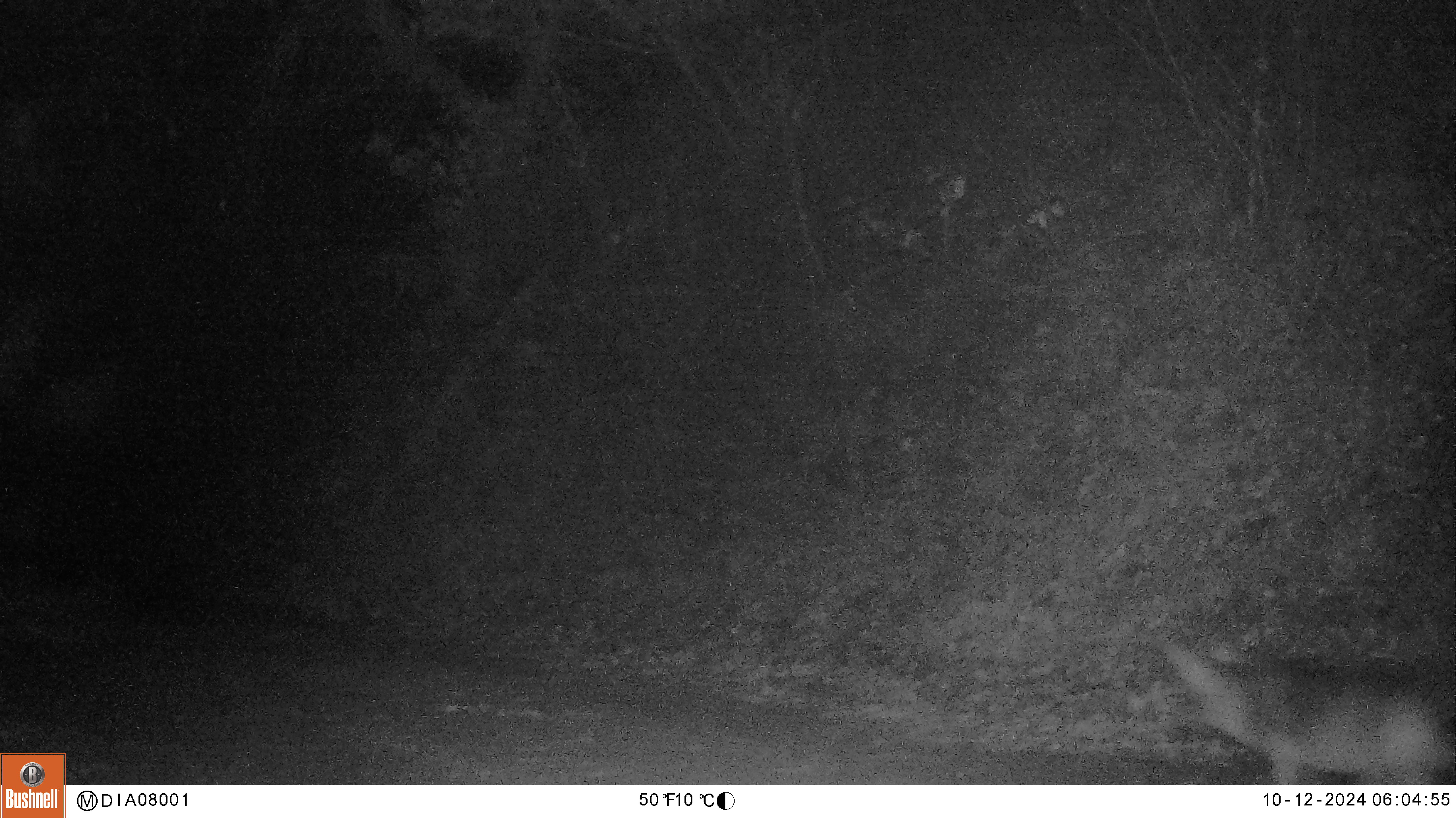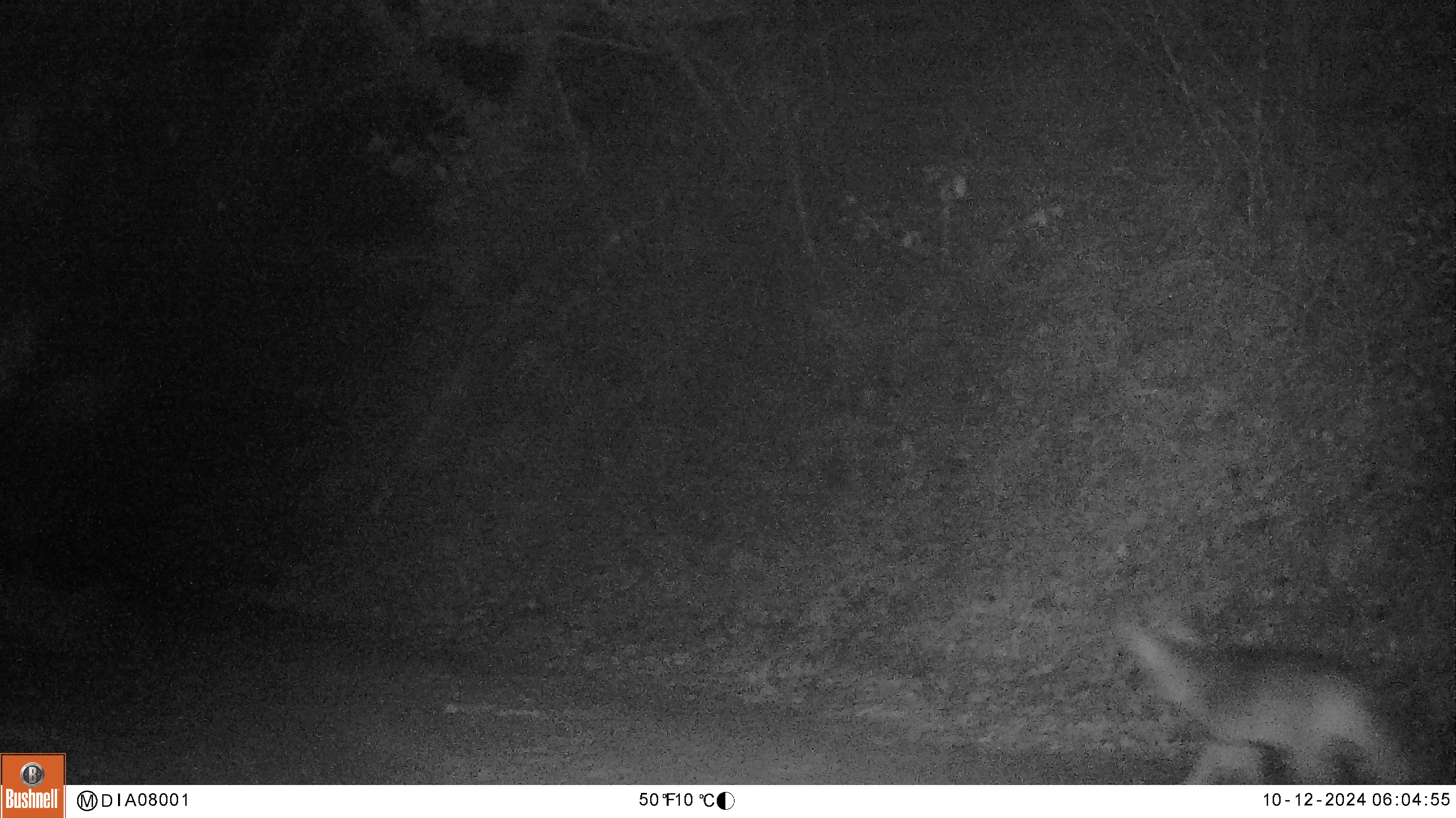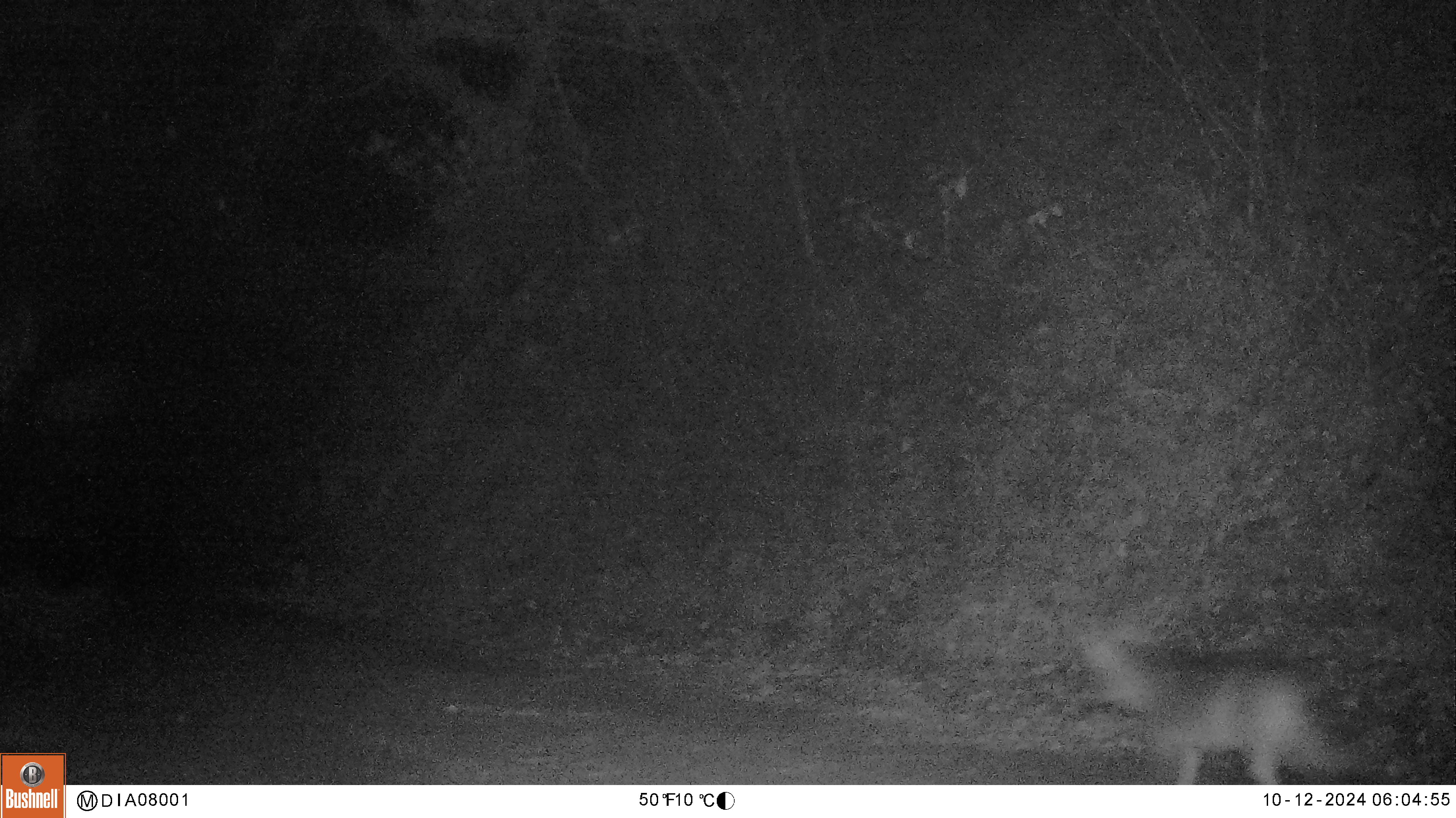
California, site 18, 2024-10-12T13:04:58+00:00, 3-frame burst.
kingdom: Animalia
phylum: Chordata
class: Mammalia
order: Carnivora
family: Canidae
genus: Canis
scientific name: Canis latrans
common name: coyote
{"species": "coyote (Canis latrans)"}